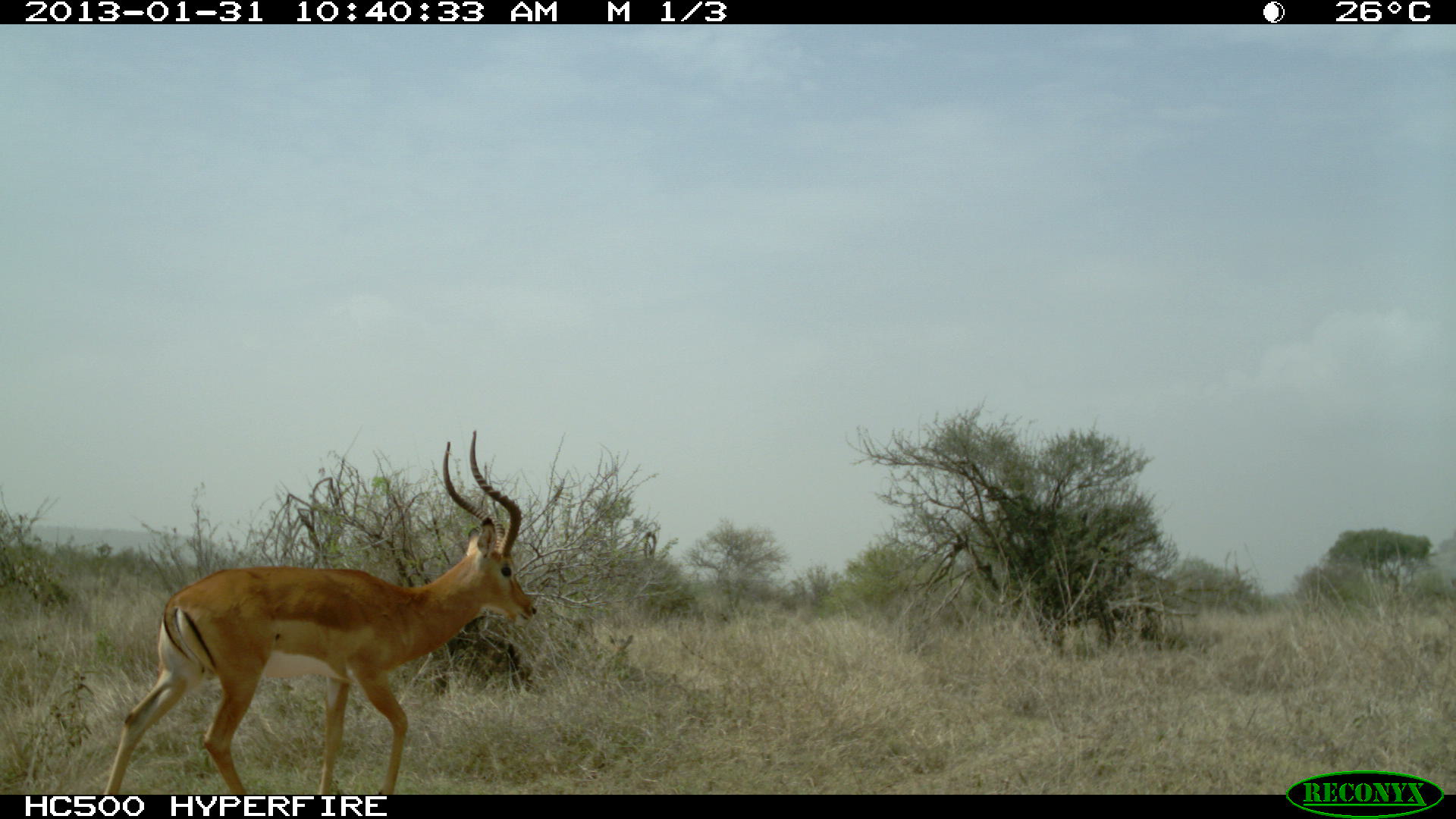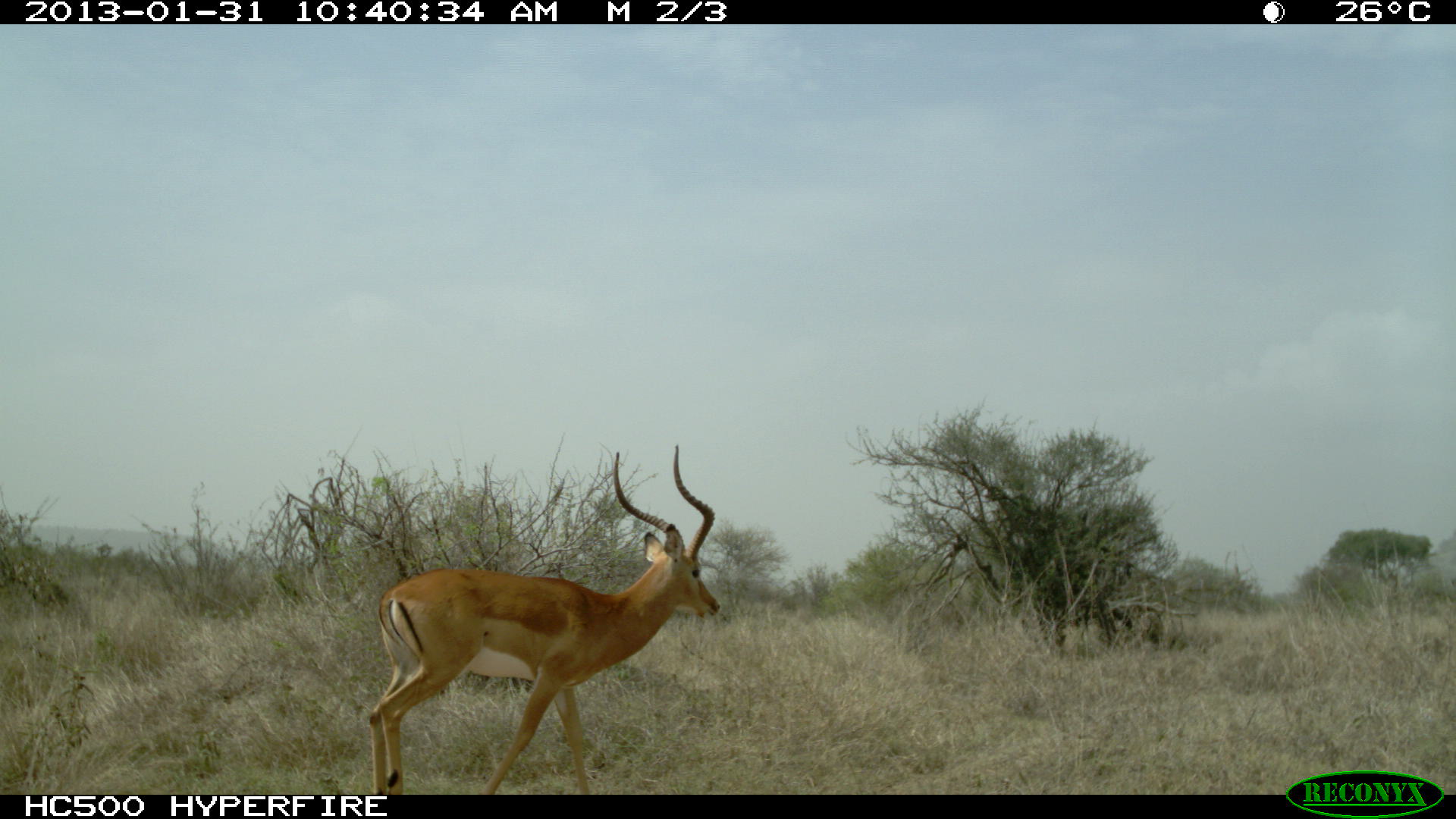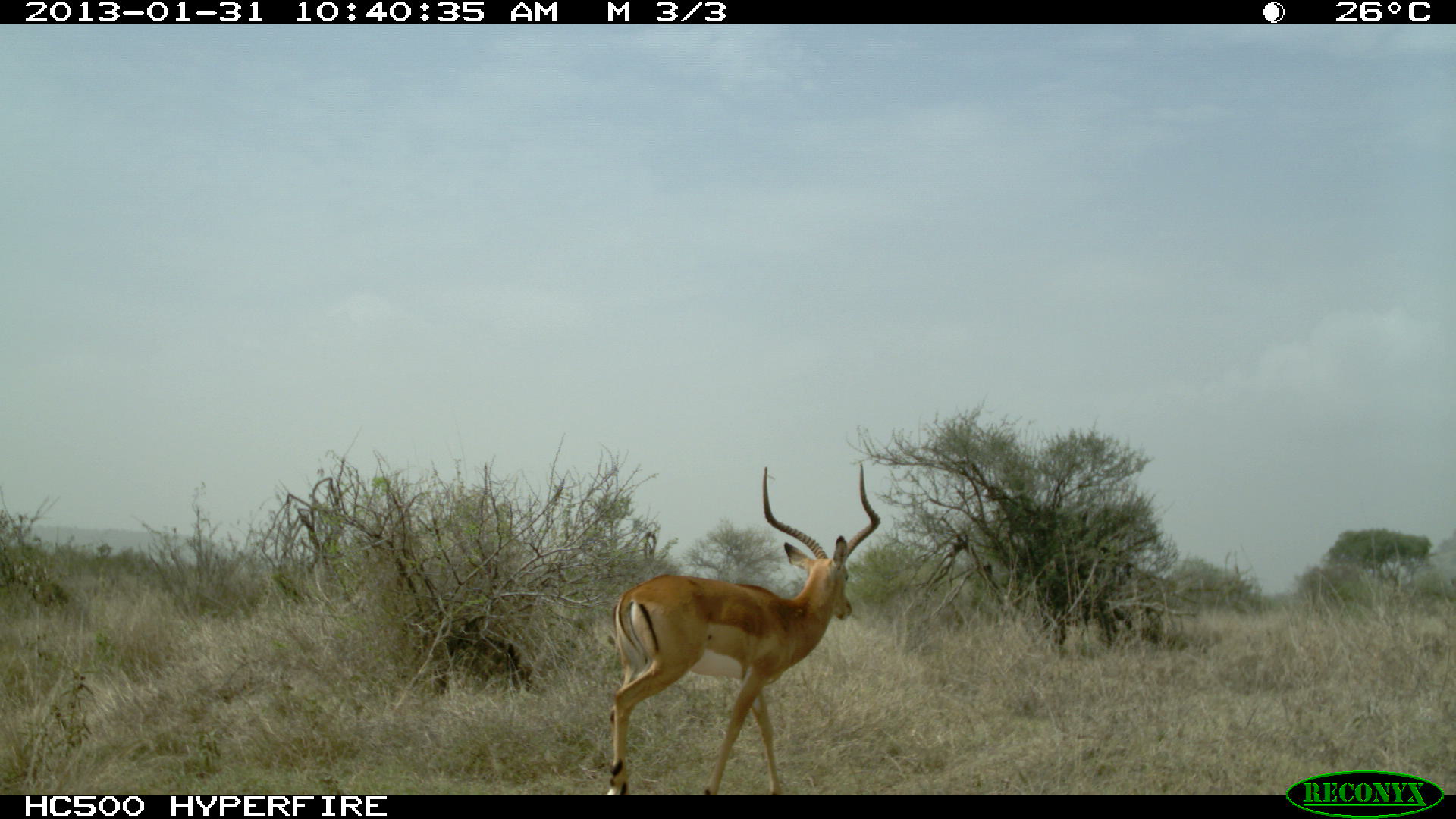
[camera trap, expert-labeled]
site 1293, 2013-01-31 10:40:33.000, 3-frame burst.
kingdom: Animalia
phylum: Chordata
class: Mammalia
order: Artiodactyla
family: Bovidae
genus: Aepyceros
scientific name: Aepyceros melampus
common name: impala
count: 1